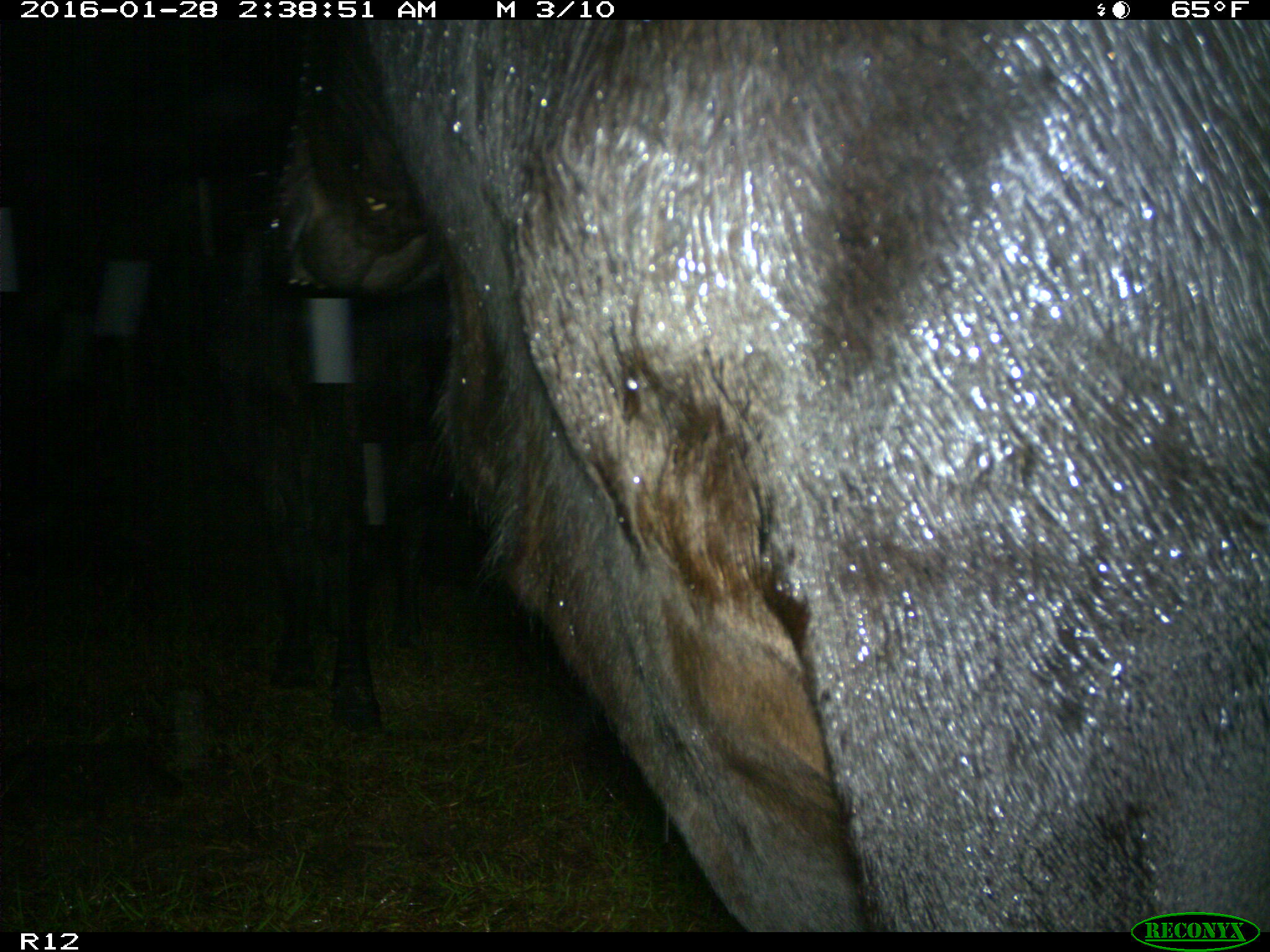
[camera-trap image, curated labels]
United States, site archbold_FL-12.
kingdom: Animalia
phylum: Chordata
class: Mammalia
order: Artiodactyla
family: Bovidae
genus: Bos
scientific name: Bos taurus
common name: domestic cow